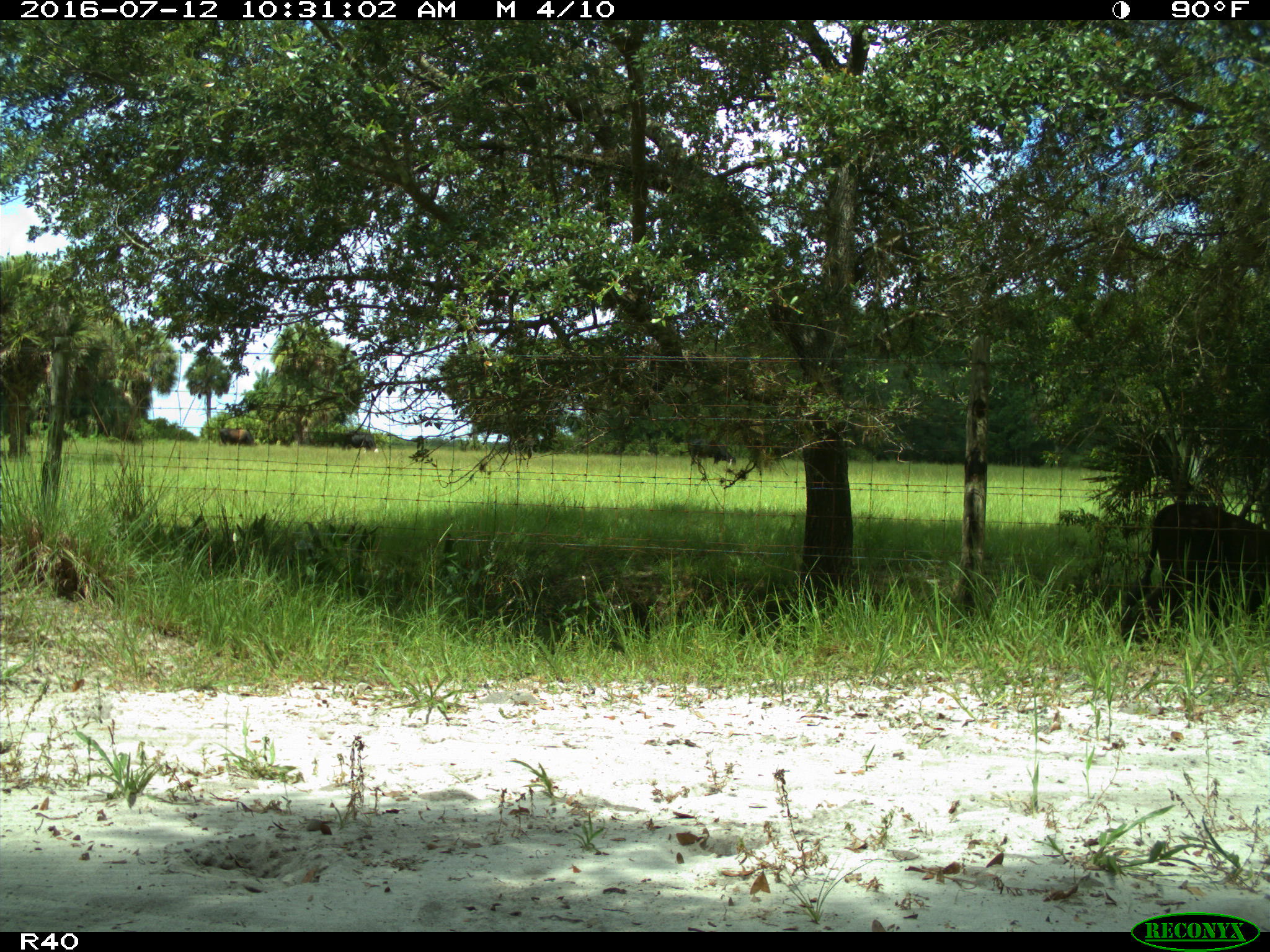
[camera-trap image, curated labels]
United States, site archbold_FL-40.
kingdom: Animalia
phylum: Chordata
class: Mammalia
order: Artiodactyla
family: Bovidae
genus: Bos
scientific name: Bos taurus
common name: domestic cow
Bos taurus (domestic cow).